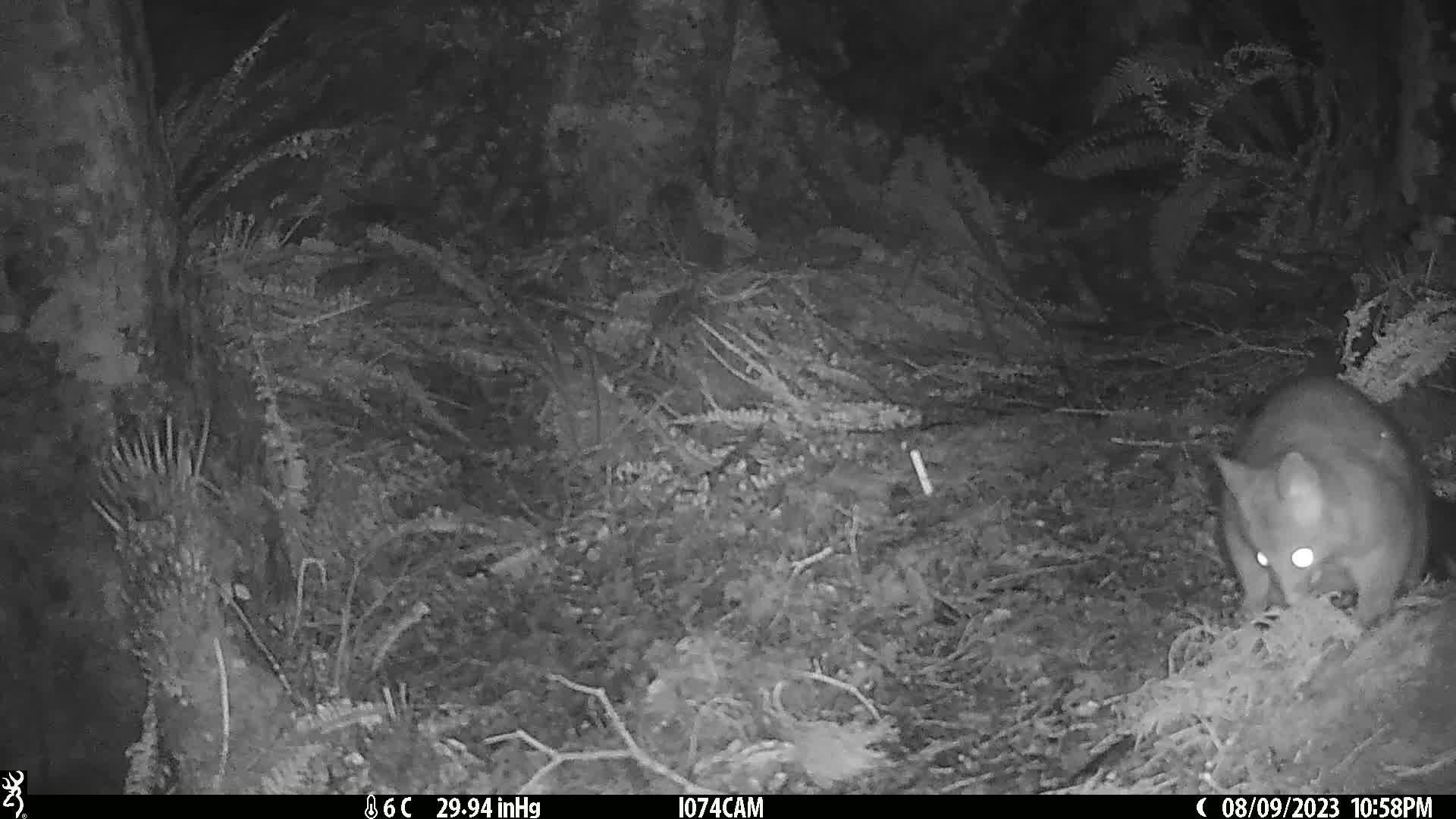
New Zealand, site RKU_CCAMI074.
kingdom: Animalia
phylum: Chordata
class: Mammalia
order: Diprotodontia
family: Phalangeridae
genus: Trichosurus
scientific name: Trichosurus vulpecula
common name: common brushtail possum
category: possum